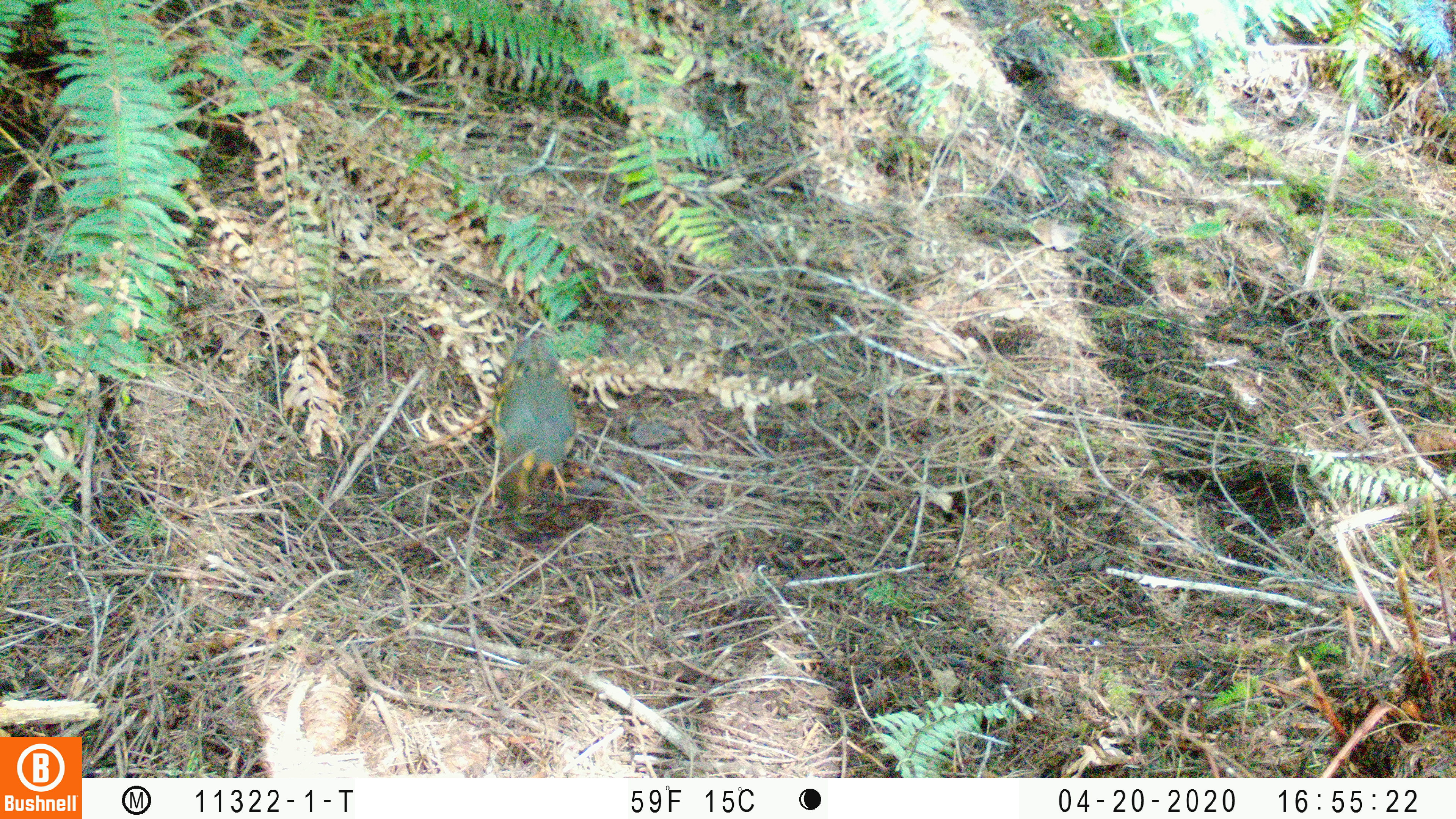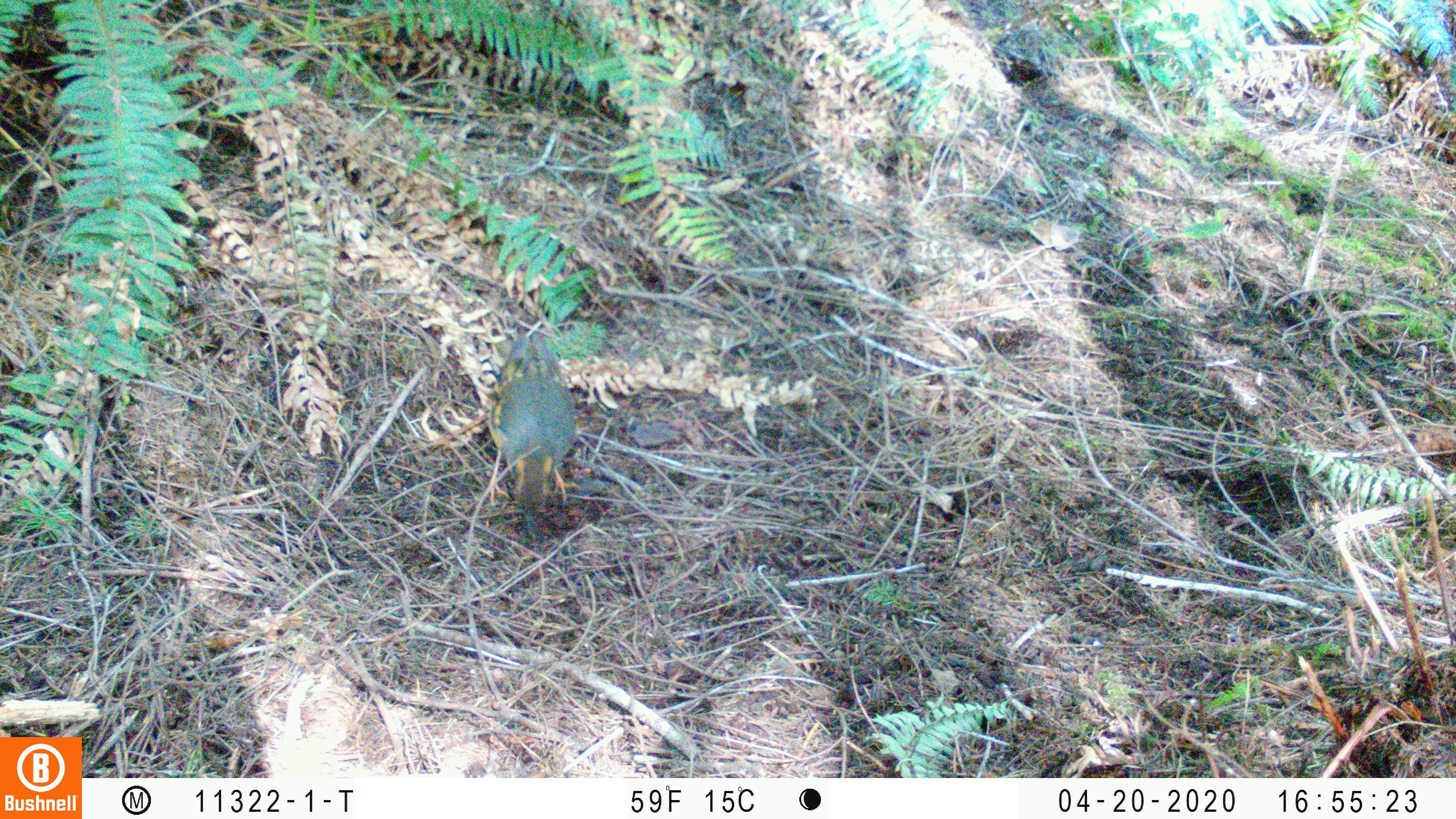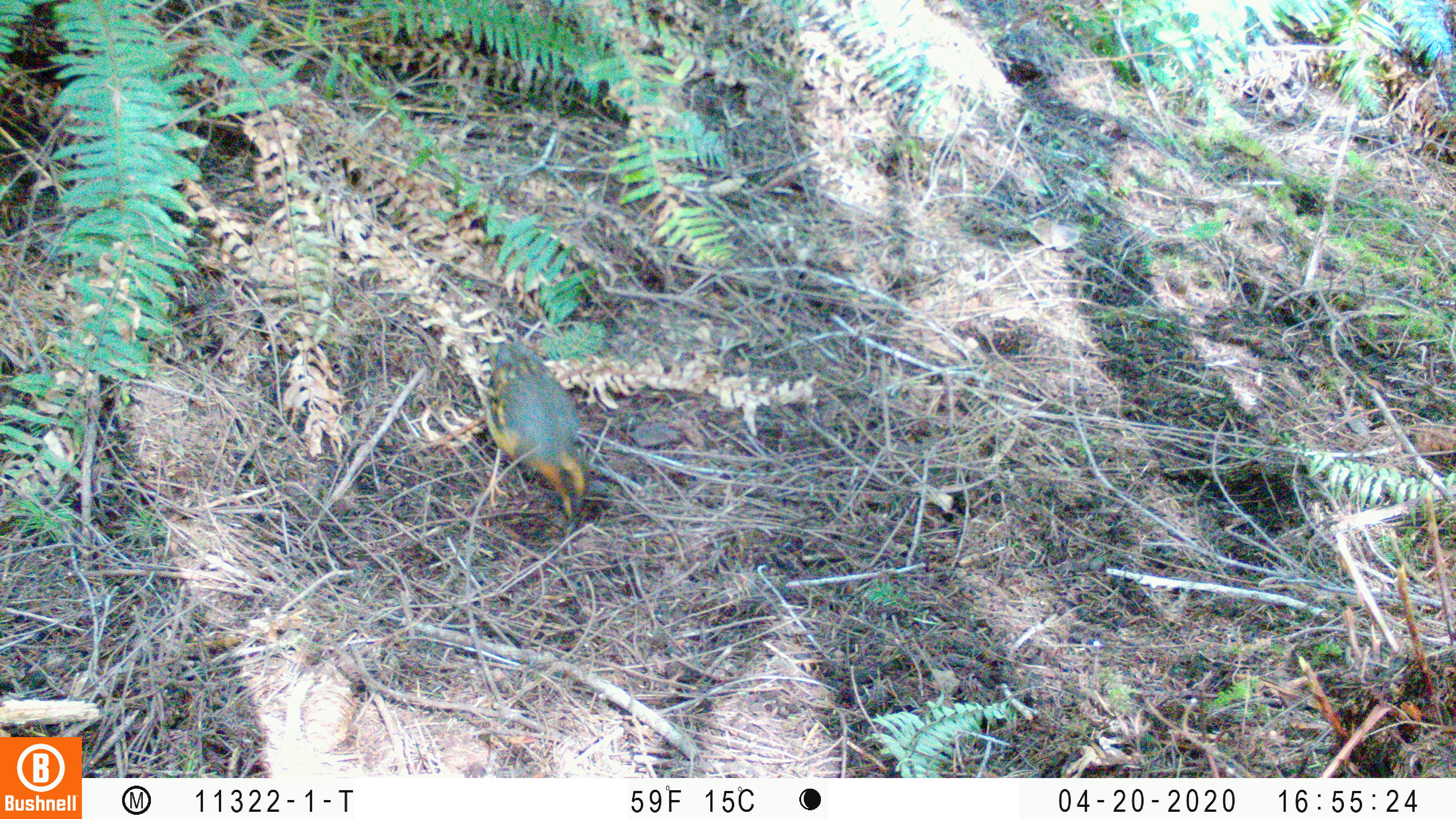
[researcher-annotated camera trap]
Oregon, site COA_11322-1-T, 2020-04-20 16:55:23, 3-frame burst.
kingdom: Animalia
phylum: Chordata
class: Aves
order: Passeriformes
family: Turdidae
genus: Ixoreus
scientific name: Ixoreus naevius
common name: varied thrush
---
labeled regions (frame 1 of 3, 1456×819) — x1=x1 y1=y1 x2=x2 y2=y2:
varied thrush: x1=487 y1=330 x2=581 y2=513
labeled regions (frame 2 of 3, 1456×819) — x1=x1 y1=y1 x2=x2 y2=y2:
varied thrush: x1=478 y1=327 x2=578 y2=519